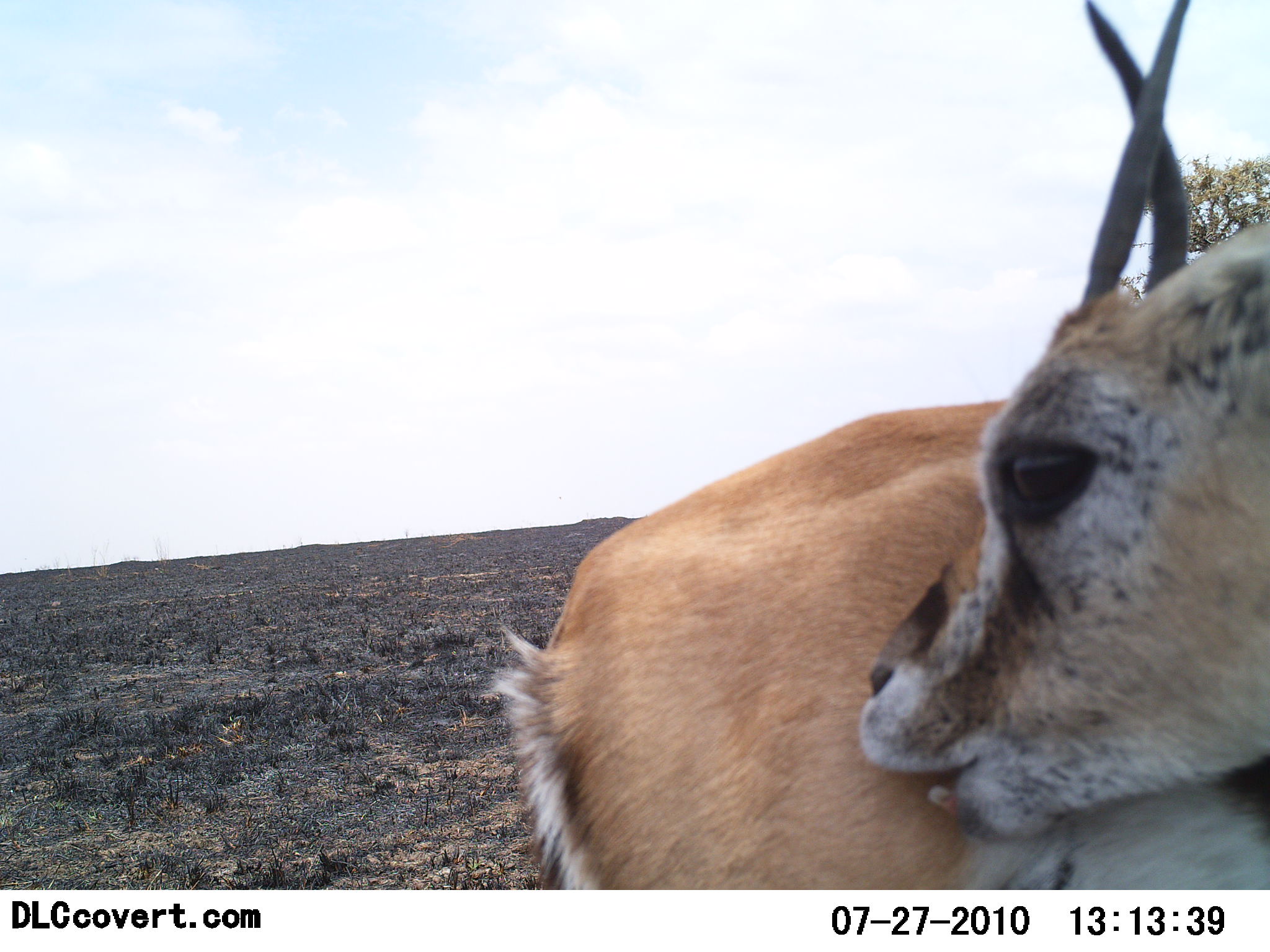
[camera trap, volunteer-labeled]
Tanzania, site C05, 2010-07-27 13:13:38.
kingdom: Animalia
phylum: Chordata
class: Mammalia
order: Artiodactyla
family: Bovidae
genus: Eudorcas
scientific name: Eudorcas thomsonii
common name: thomson's gazelle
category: gazellethomsons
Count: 1.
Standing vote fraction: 93%.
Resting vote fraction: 7%.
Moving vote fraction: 0%.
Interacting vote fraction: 14%.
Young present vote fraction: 7%.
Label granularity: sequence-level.